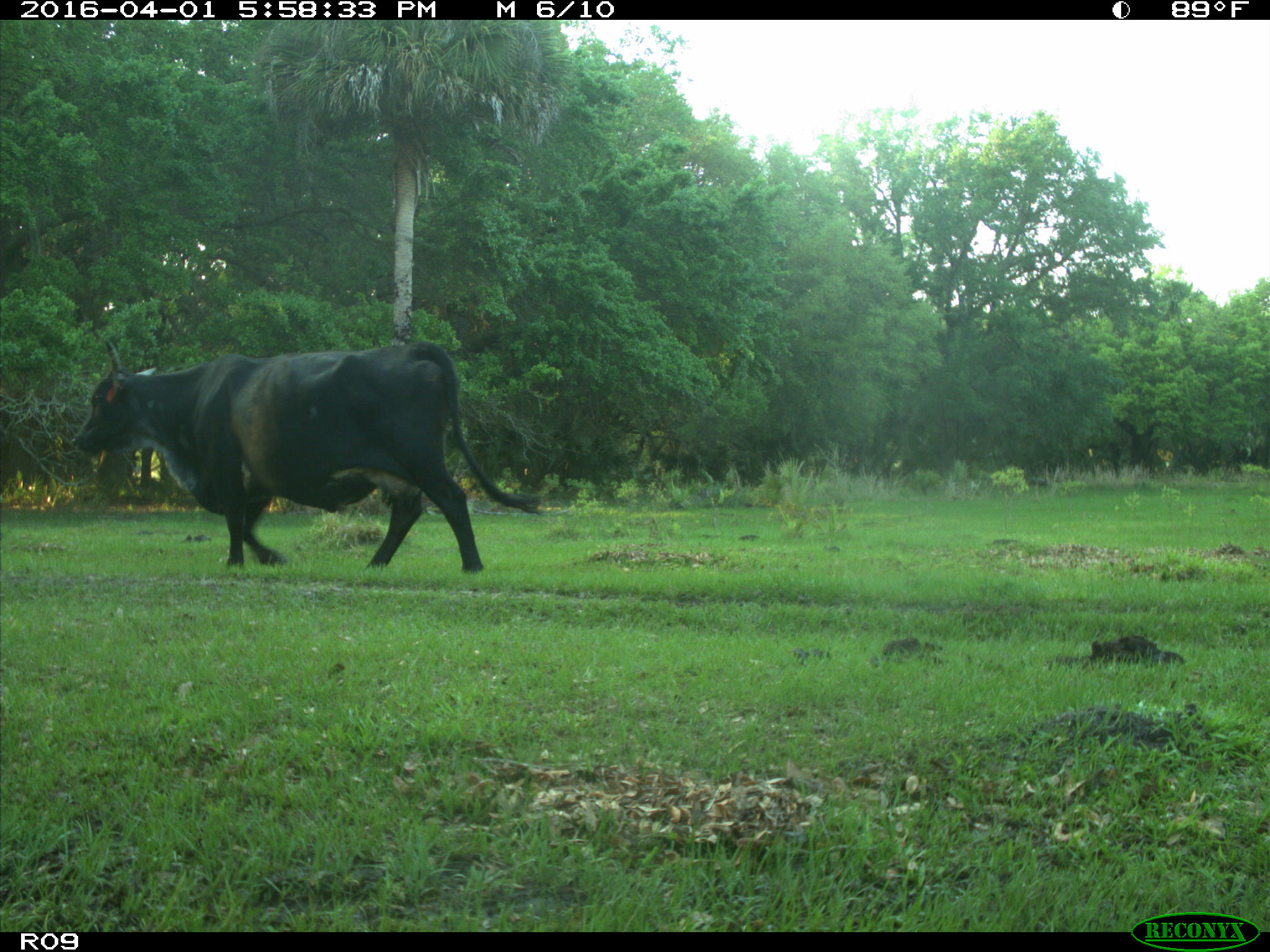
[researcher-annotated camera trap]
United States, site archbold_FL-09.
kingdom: Animalia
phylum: Chordata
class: Mammalia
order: Artiodactyla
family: Bovidae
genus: Bos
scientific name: Bos taurus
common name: domestic cow